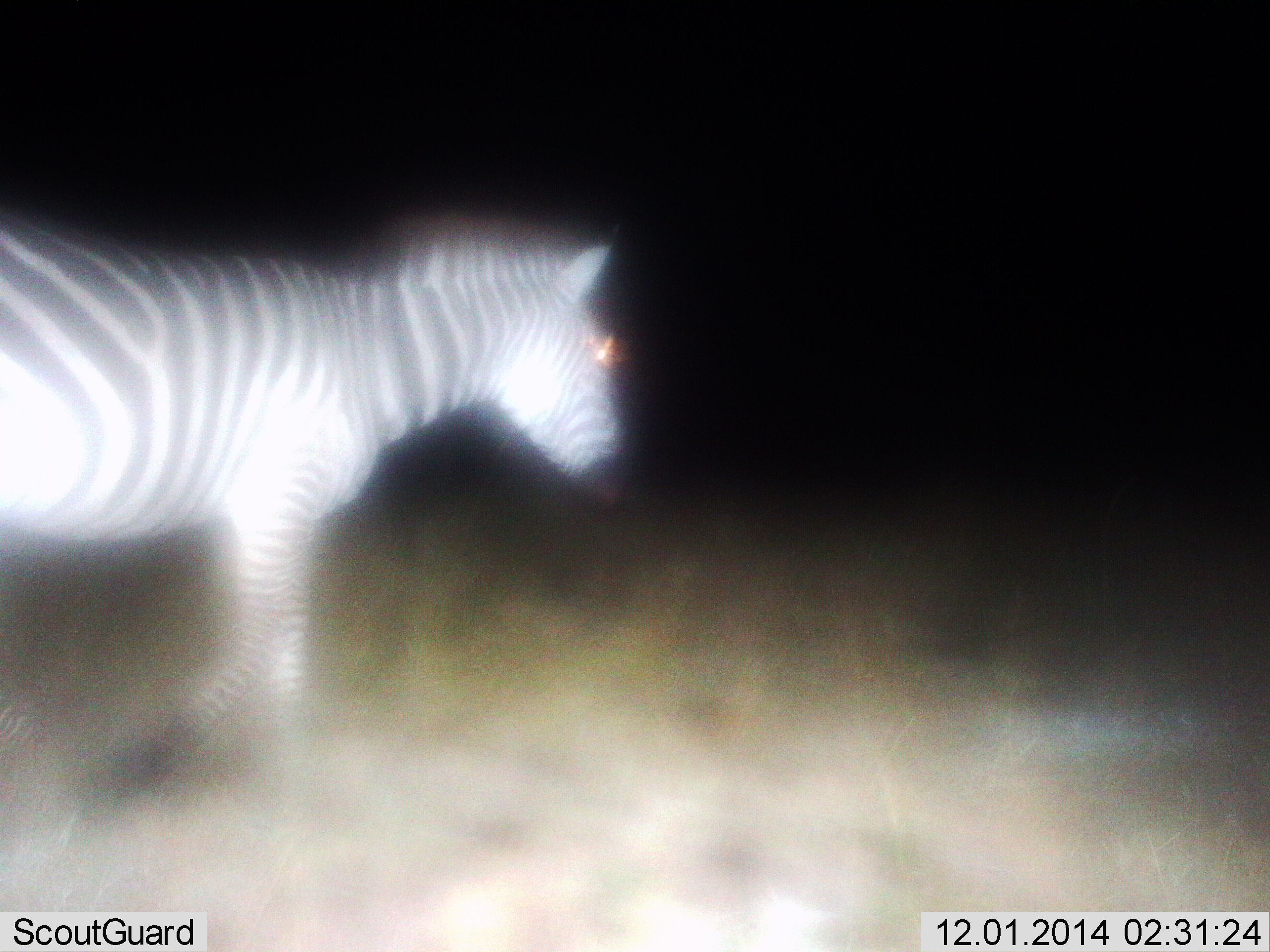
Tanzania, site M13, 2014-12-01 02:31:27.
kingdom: Animalia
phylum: Chordata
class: Mammalia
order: Perissodactyla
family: Equidae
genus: Equus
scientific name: Equus quagga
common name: plains zebra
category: zebra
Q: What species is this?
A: Zebra (plains zebra) (Equus quagga).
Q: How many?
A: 1.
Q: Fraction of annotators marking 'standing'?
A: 20%.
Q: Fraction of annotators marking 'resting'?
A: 0%.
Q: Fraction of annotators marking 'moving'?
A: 80%.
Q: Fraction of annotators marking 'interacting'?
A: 0%.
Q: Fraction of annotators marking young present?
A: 0%.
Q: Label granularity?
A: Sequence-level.